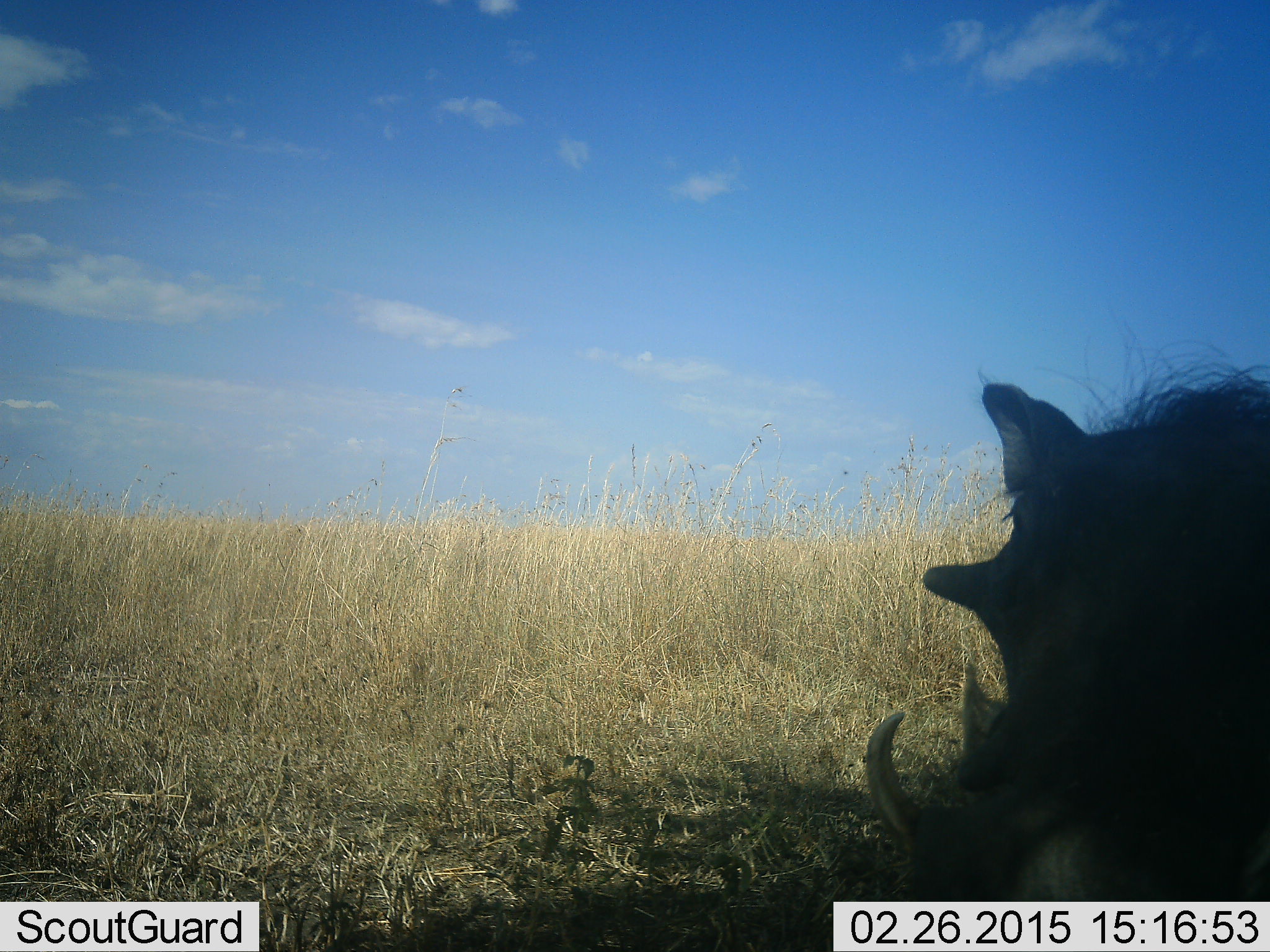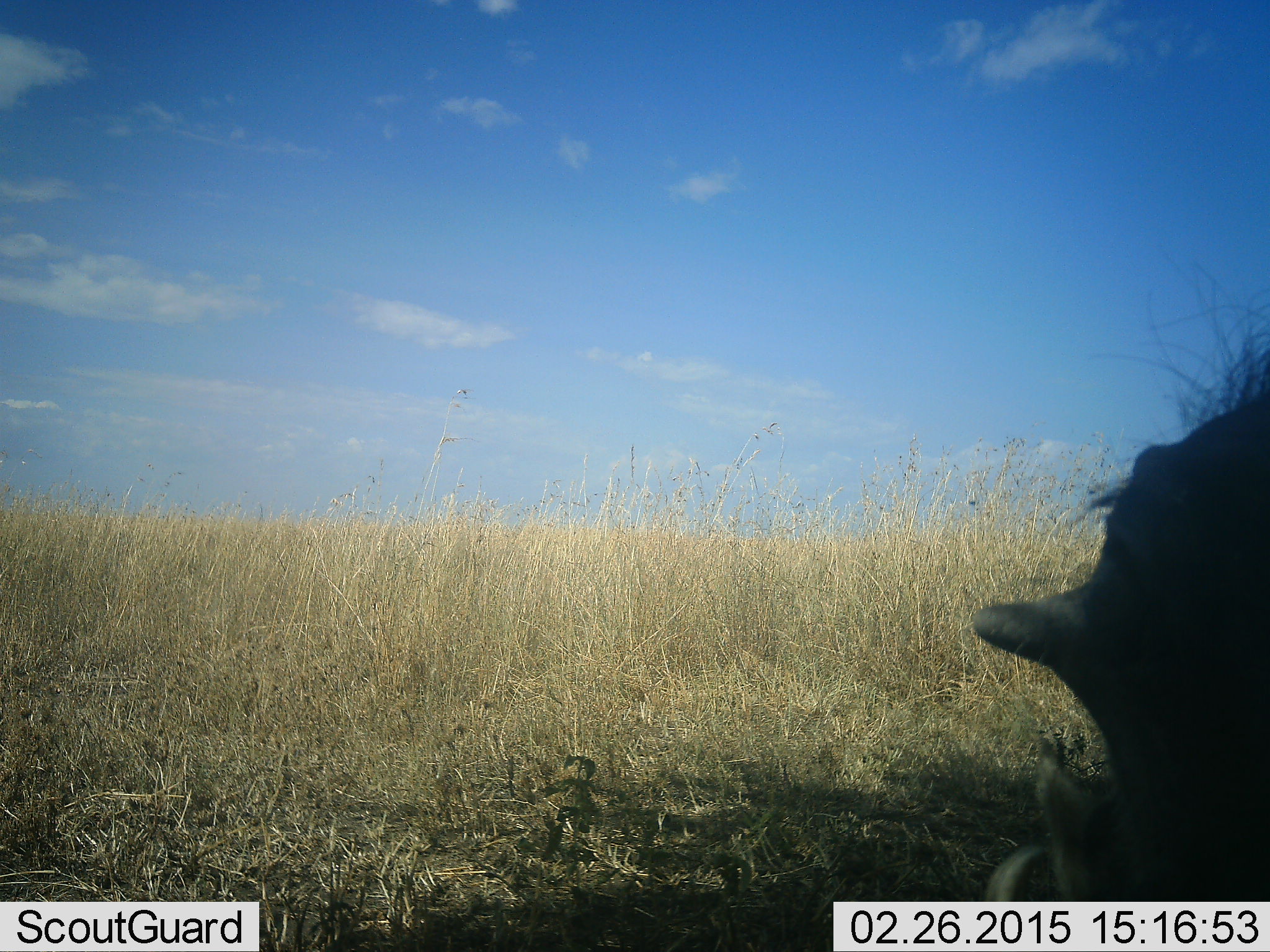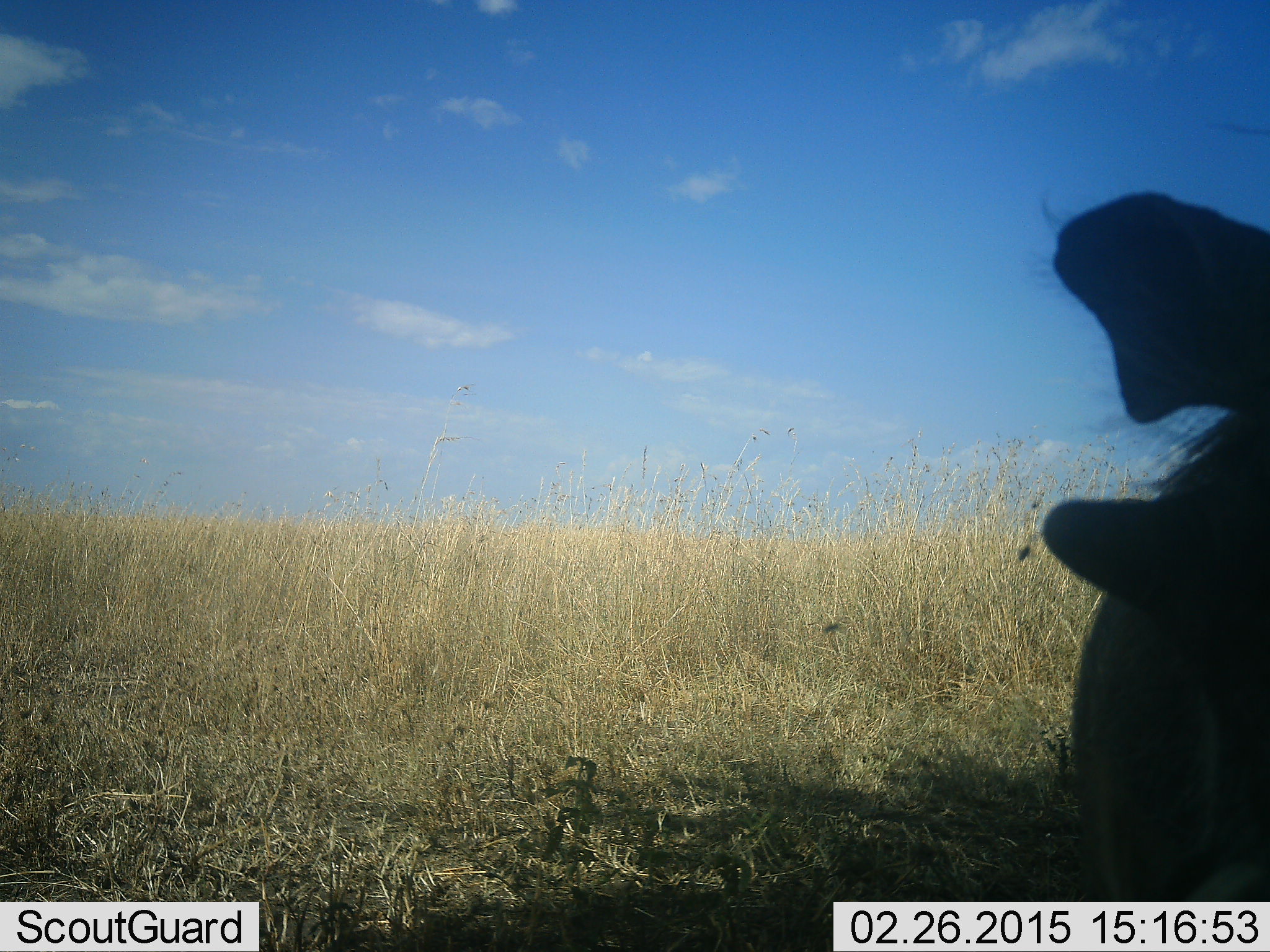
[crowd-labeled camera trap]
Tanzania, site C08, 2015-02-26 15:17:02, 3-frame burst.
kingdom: Animalia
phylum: Chordata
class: Mammalia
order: Artiodactyla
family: Suidae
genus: Phacochoerus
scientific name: Phacochoerus africanus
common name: warthog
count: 1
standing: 55%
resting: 0%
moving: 36%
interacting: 0%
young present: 0%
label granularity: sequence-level